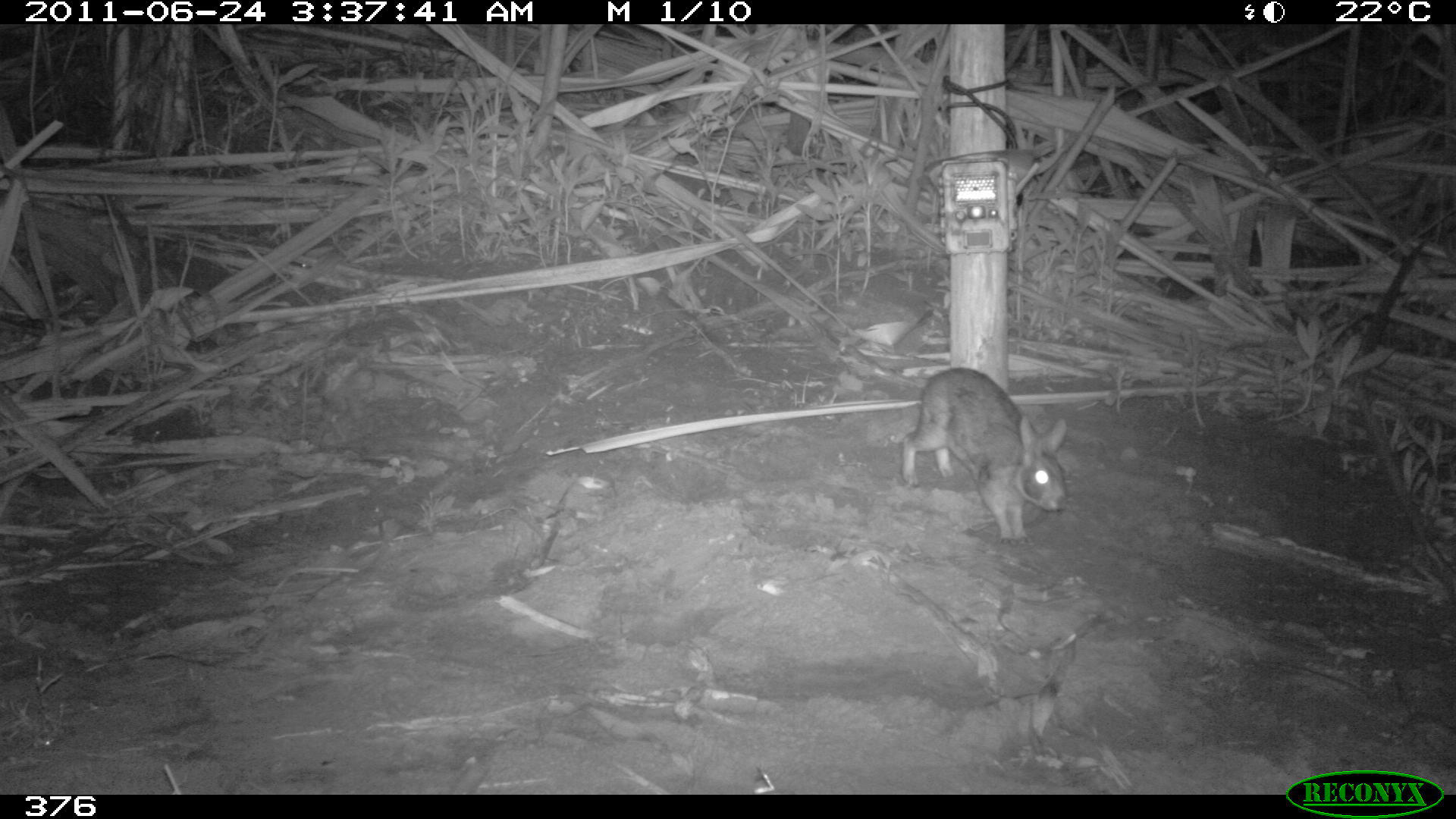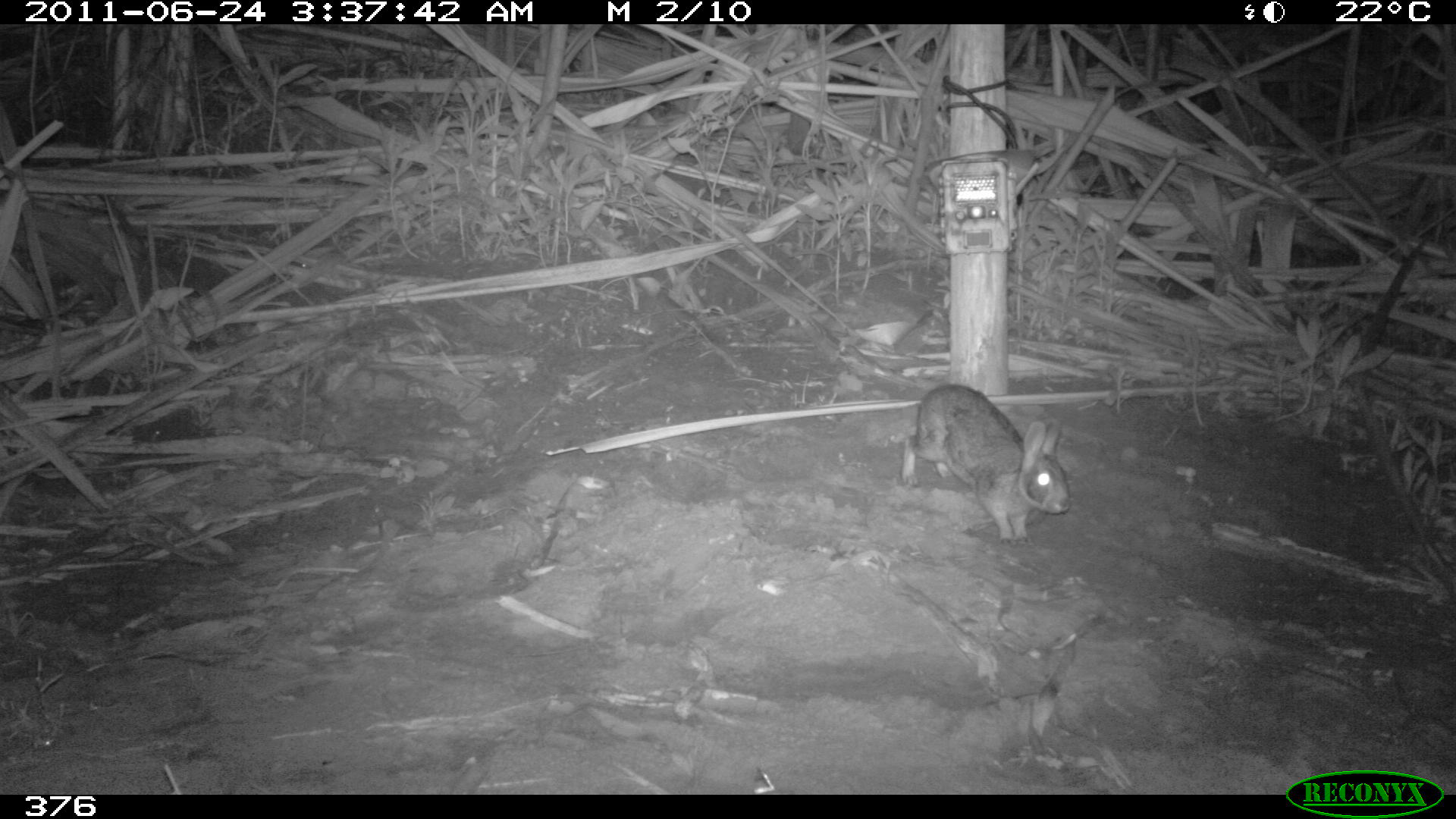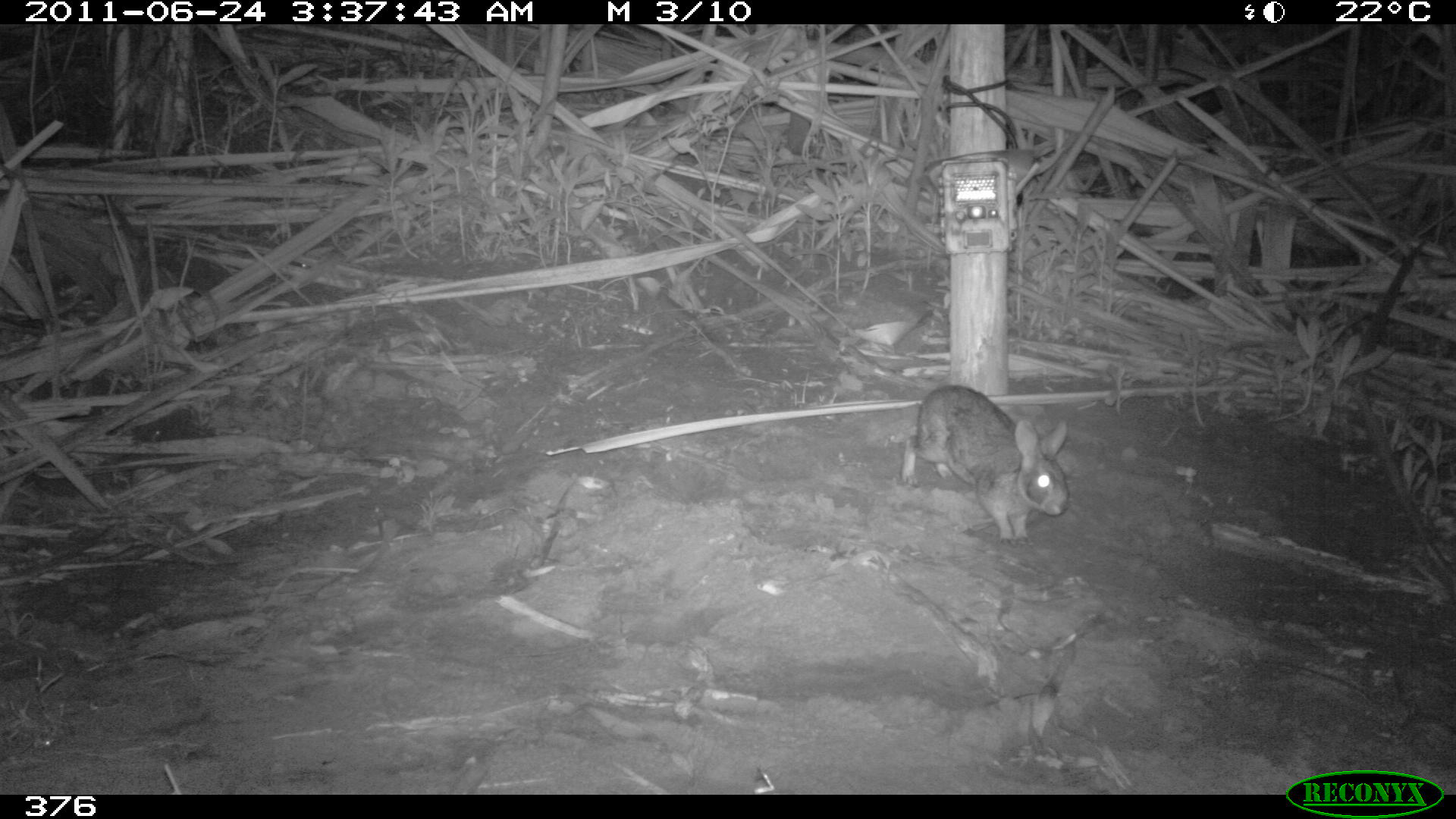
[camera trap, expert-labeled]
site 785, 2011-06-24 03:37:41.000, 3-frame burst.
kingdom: Animalia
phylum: Chordata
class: Mammalia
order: Lagomorpha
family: Leporidae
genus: Sylvilagus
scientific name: Sylvilagus brasiliensis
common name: tapeti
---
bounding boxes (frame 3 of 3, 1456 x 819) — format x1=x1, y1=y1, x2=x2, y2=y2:
sylvilagus brasiliensis: x1=900, y1=382, x2=1070, y2=547